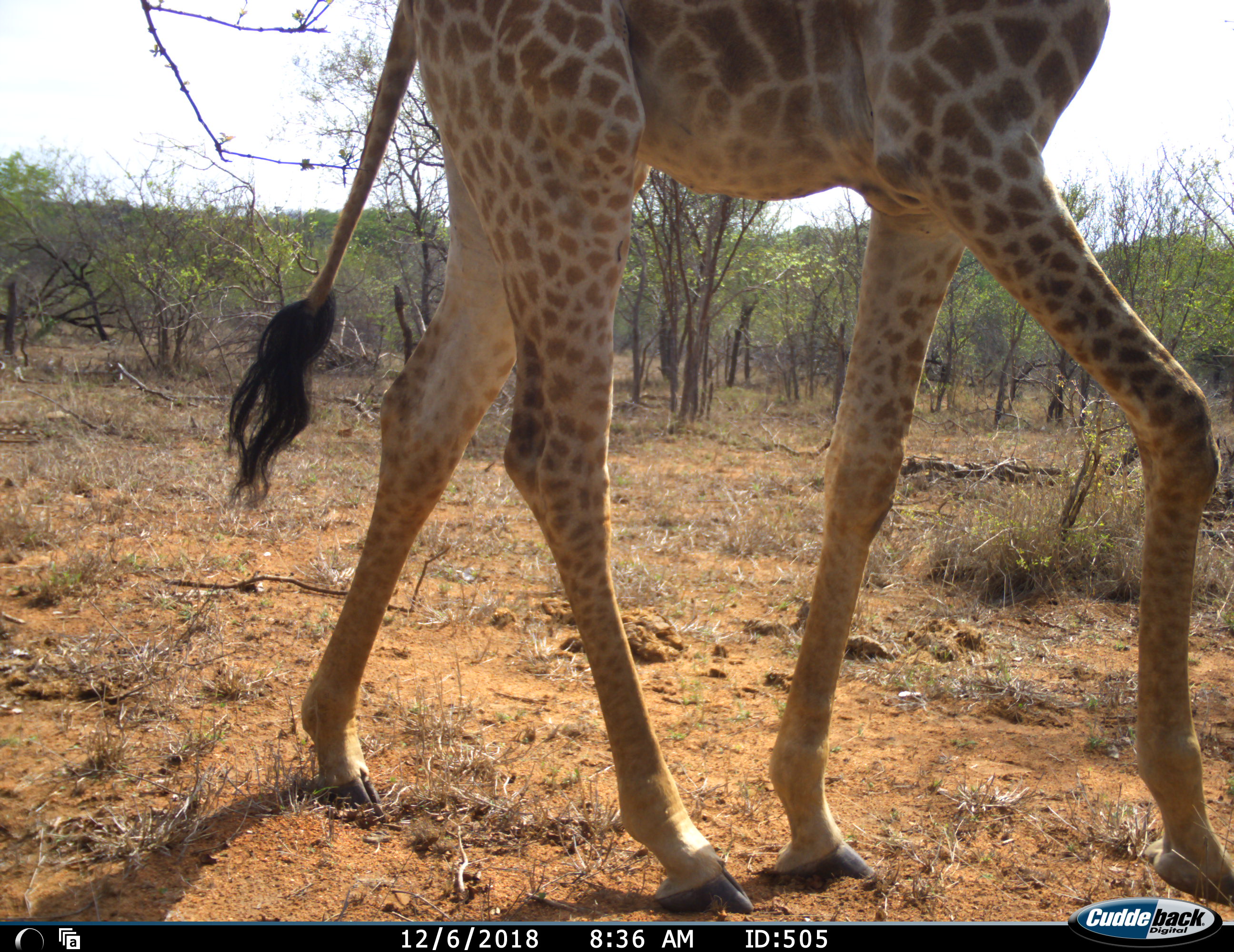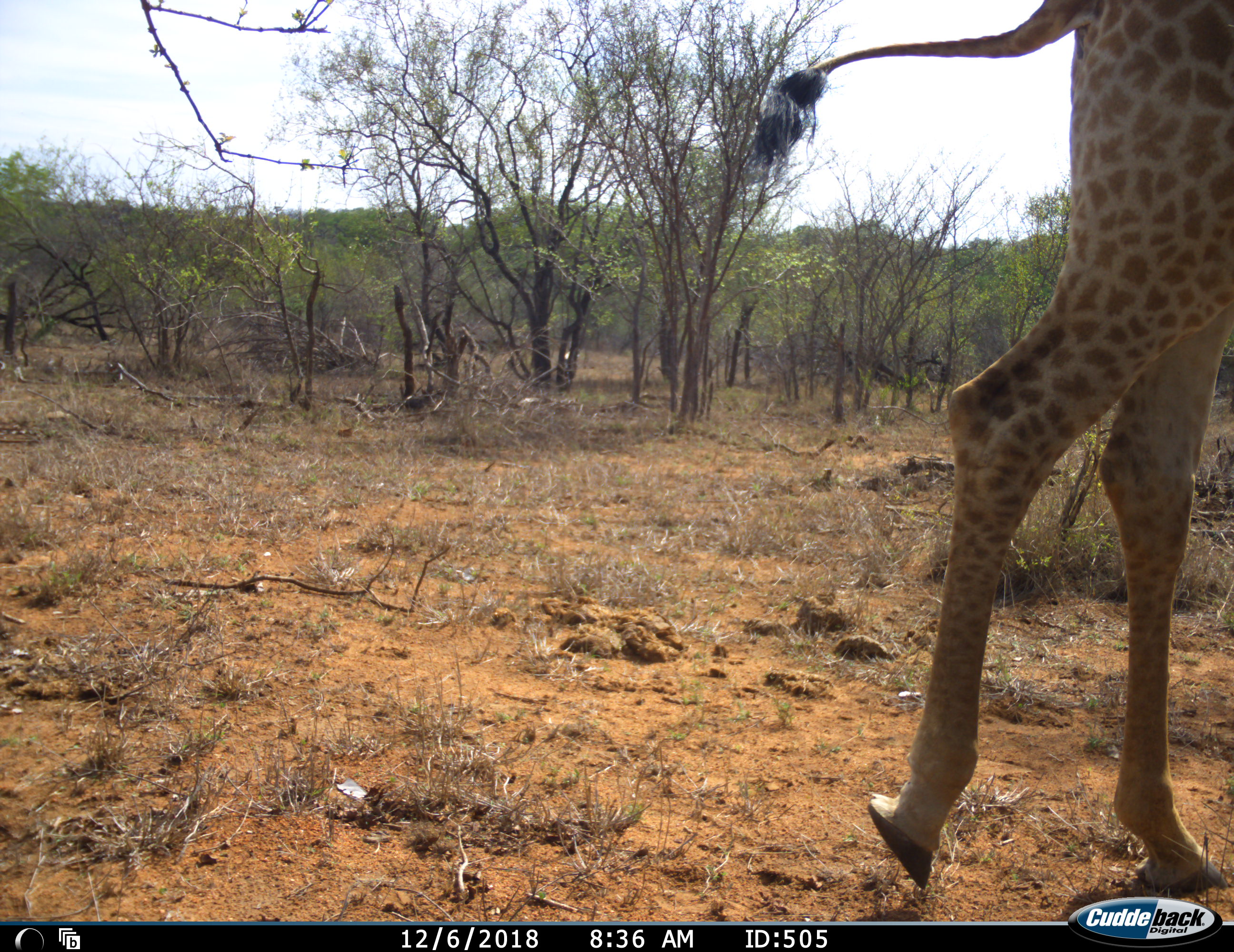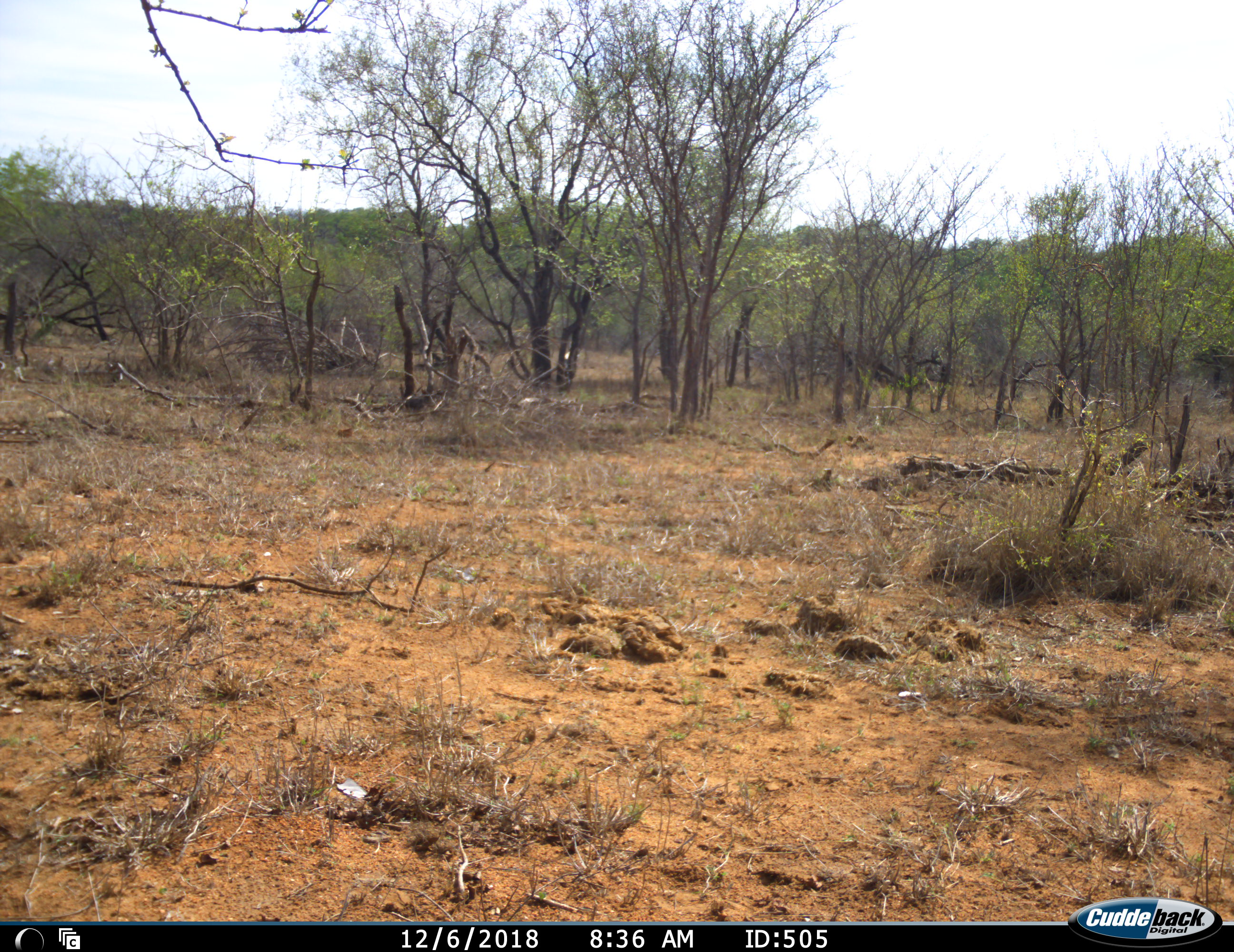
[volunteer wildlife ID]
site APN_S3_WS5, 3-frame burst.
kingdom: Animalia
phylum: Chordata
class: Mammalia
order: Artiodactyla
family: Giraffidae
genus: Giraffa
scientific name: Giraffa camelopardalis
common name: giraffe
Giraffe (Giraffa camelopardalis), count 1. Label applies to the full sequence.